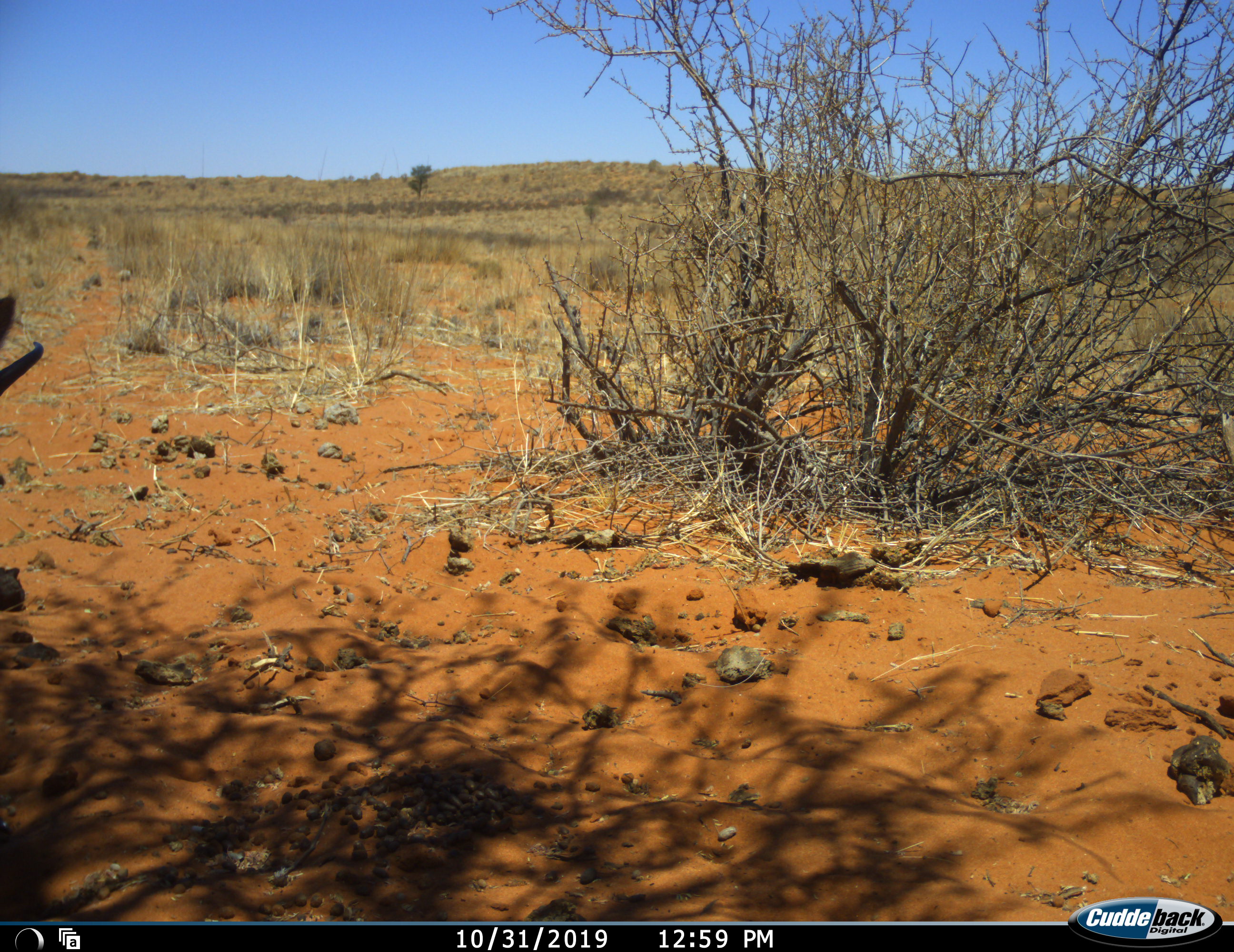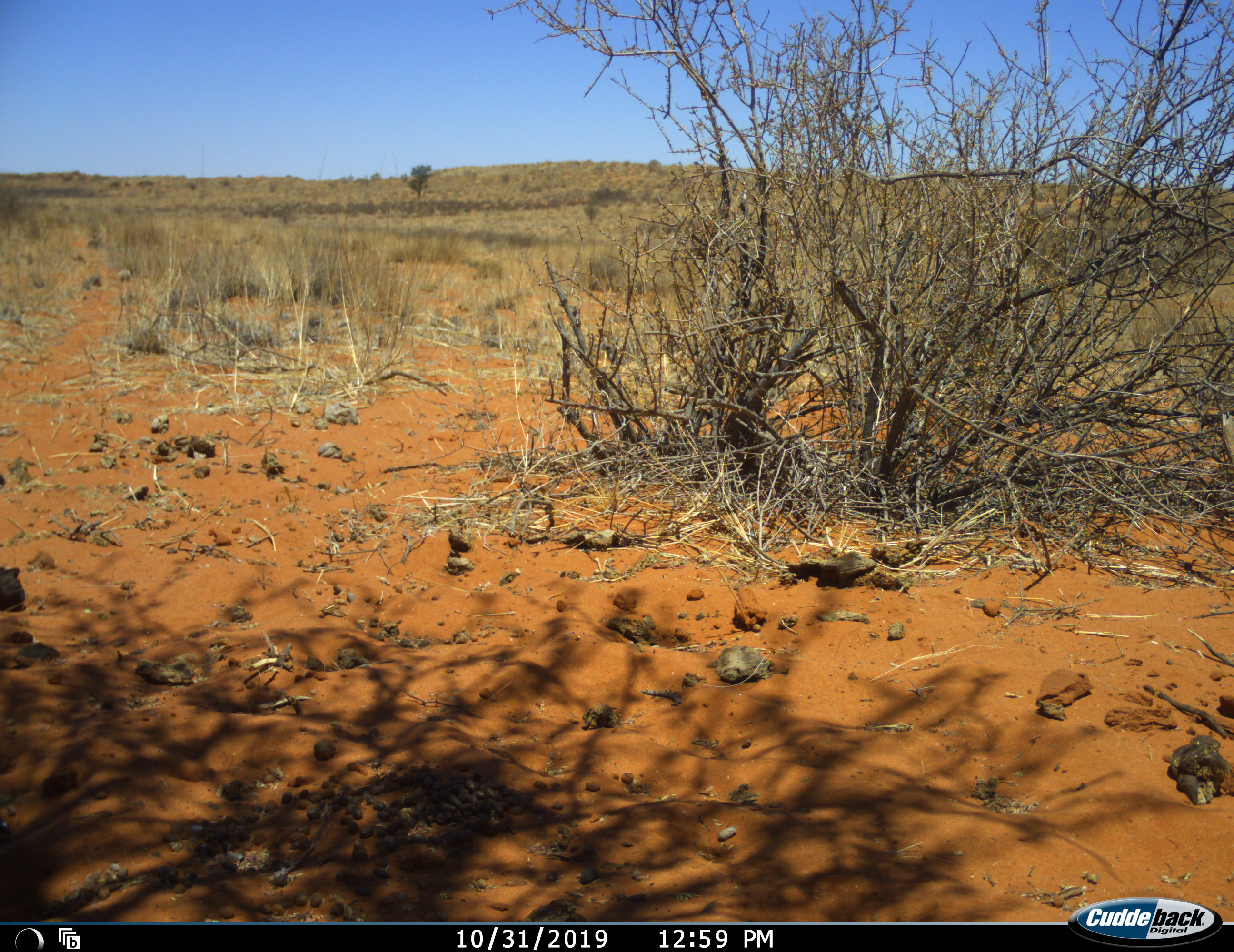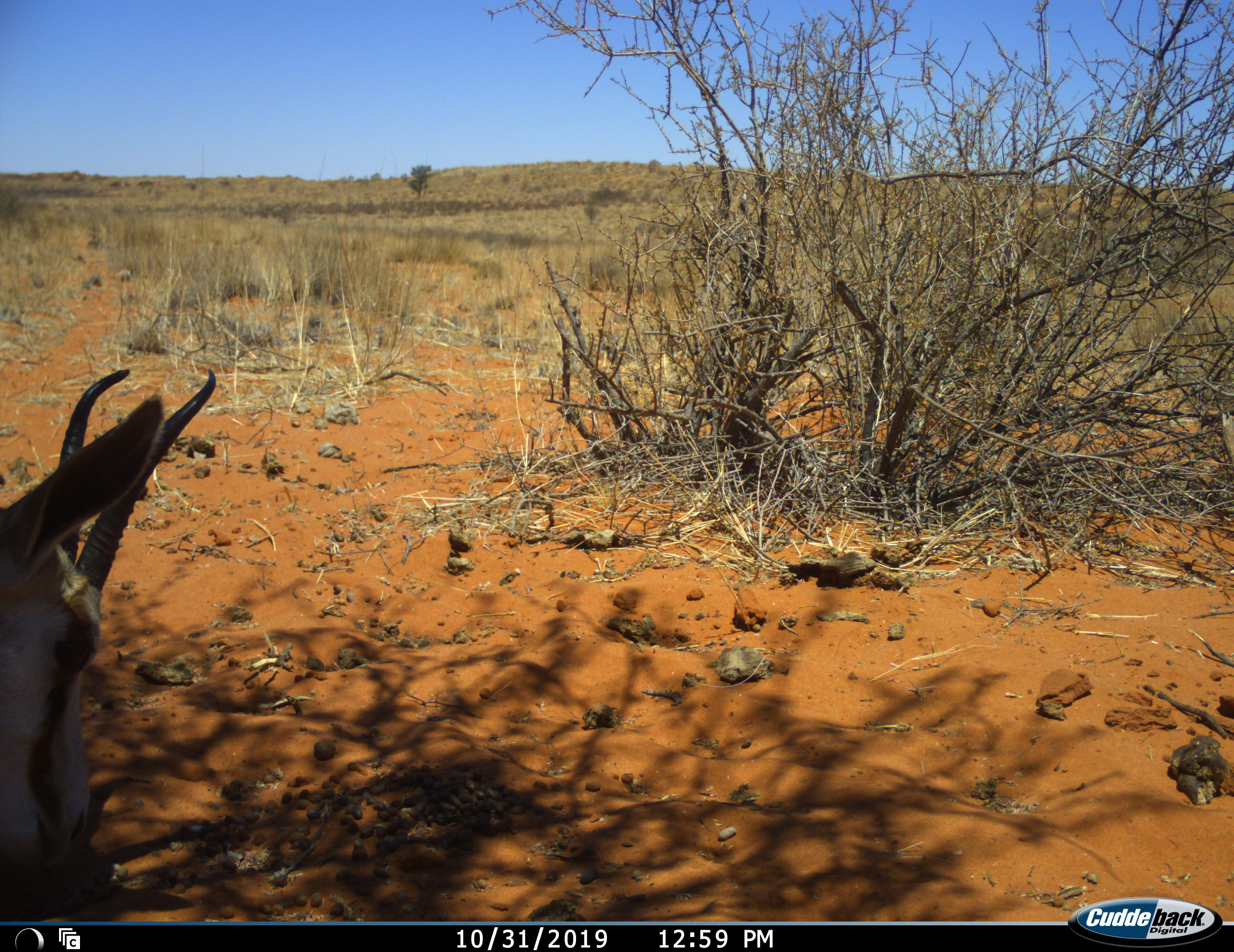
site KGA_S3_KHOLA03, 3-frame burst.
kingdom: Animalia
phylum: Chordata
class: Mammalia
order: Artiodactyla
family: Bovidae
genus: Antidorcas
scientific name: Antidorcas marsupialis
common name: springbok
Springbok (Antidorcas marsupialis), count 1. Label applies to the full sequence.